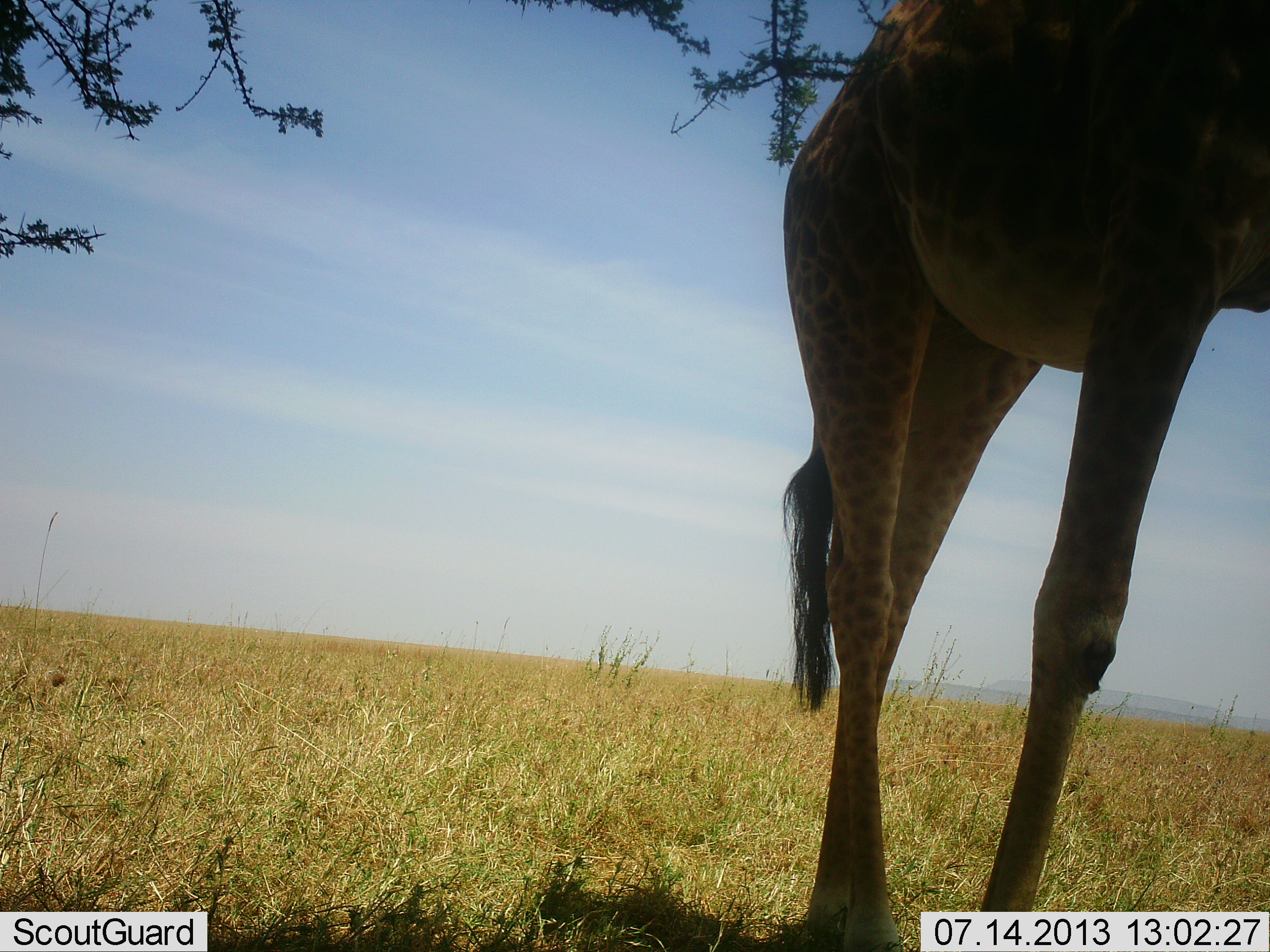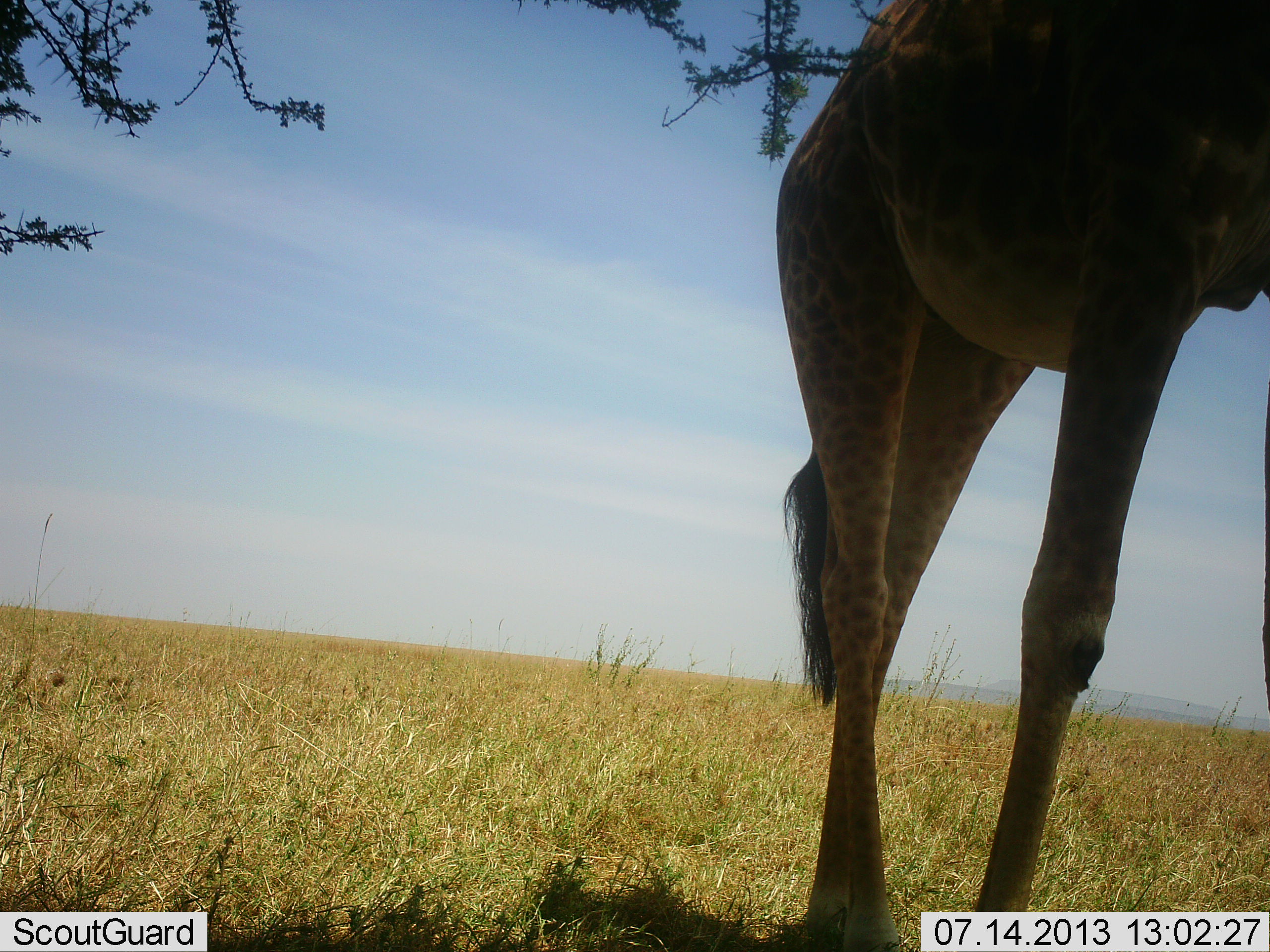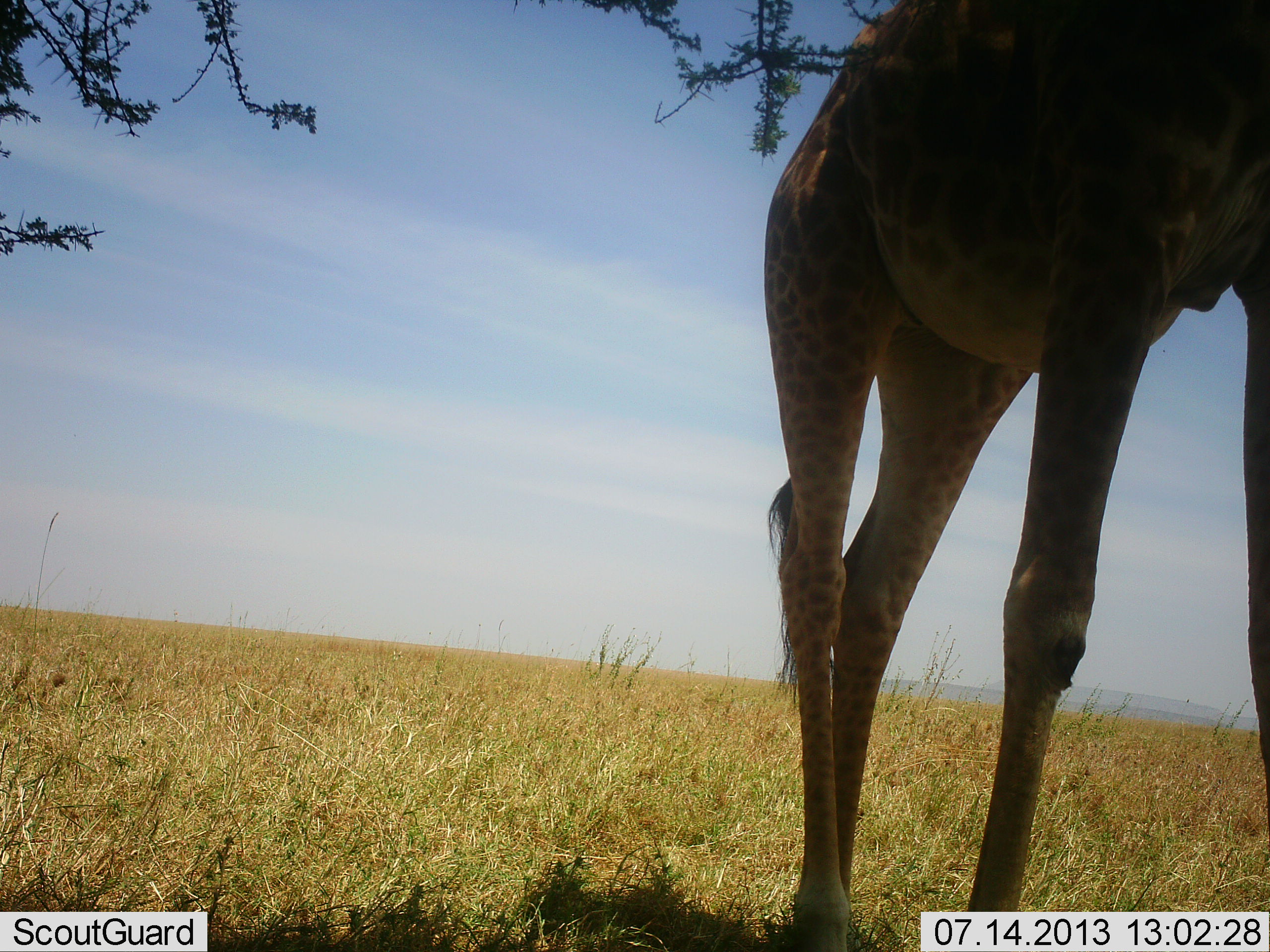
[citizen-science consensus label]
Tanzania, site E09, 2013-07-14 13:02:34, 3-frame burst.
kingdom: Animalia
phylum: Chordata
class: Mammalia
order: Artiodactyla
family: Giraffidae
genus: Giraffa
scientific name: Giraffa camelopardalis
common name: giraffe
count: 1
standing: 80%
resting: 0%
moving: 20%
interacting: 0%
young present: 0%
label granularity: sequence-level